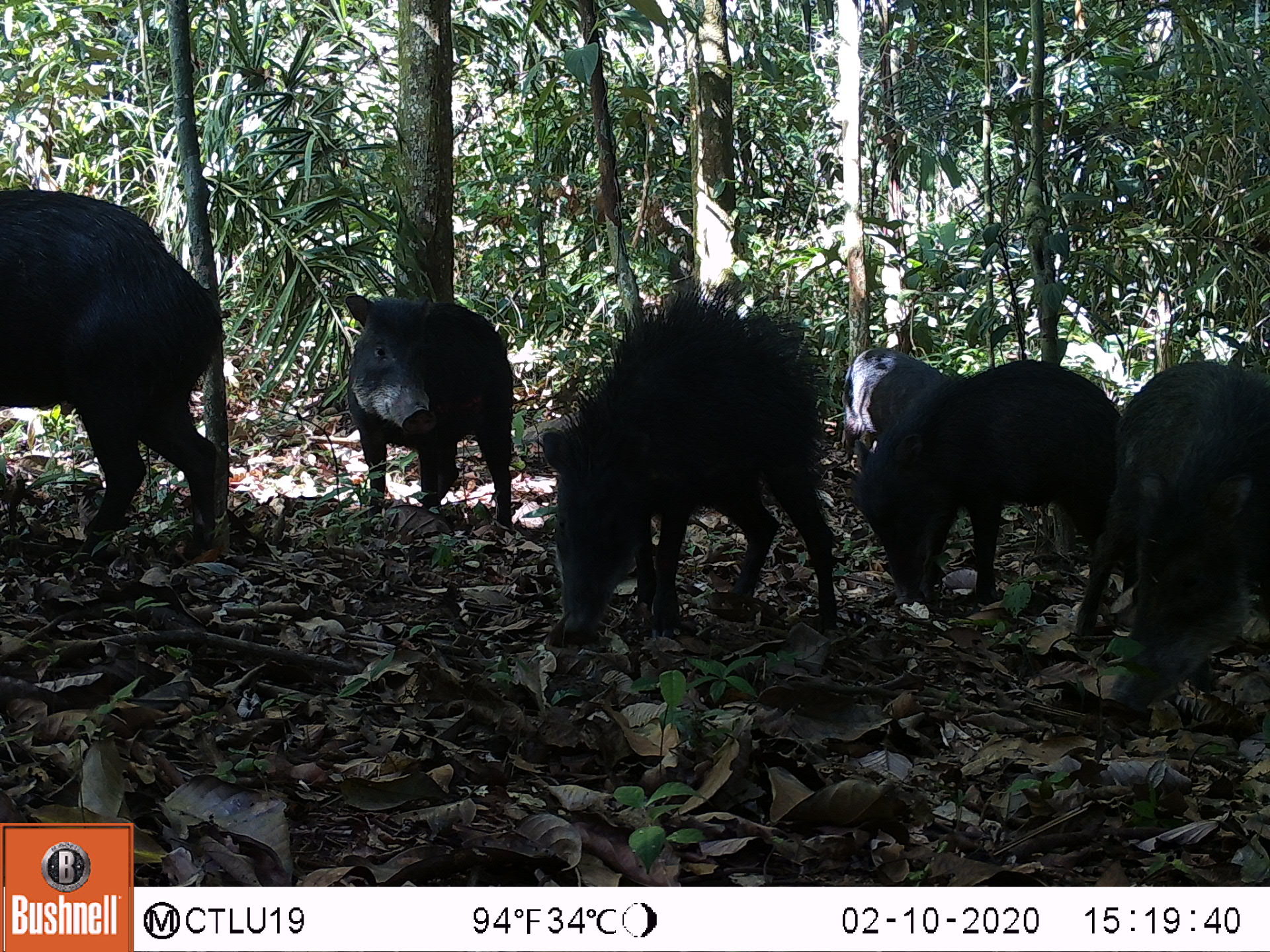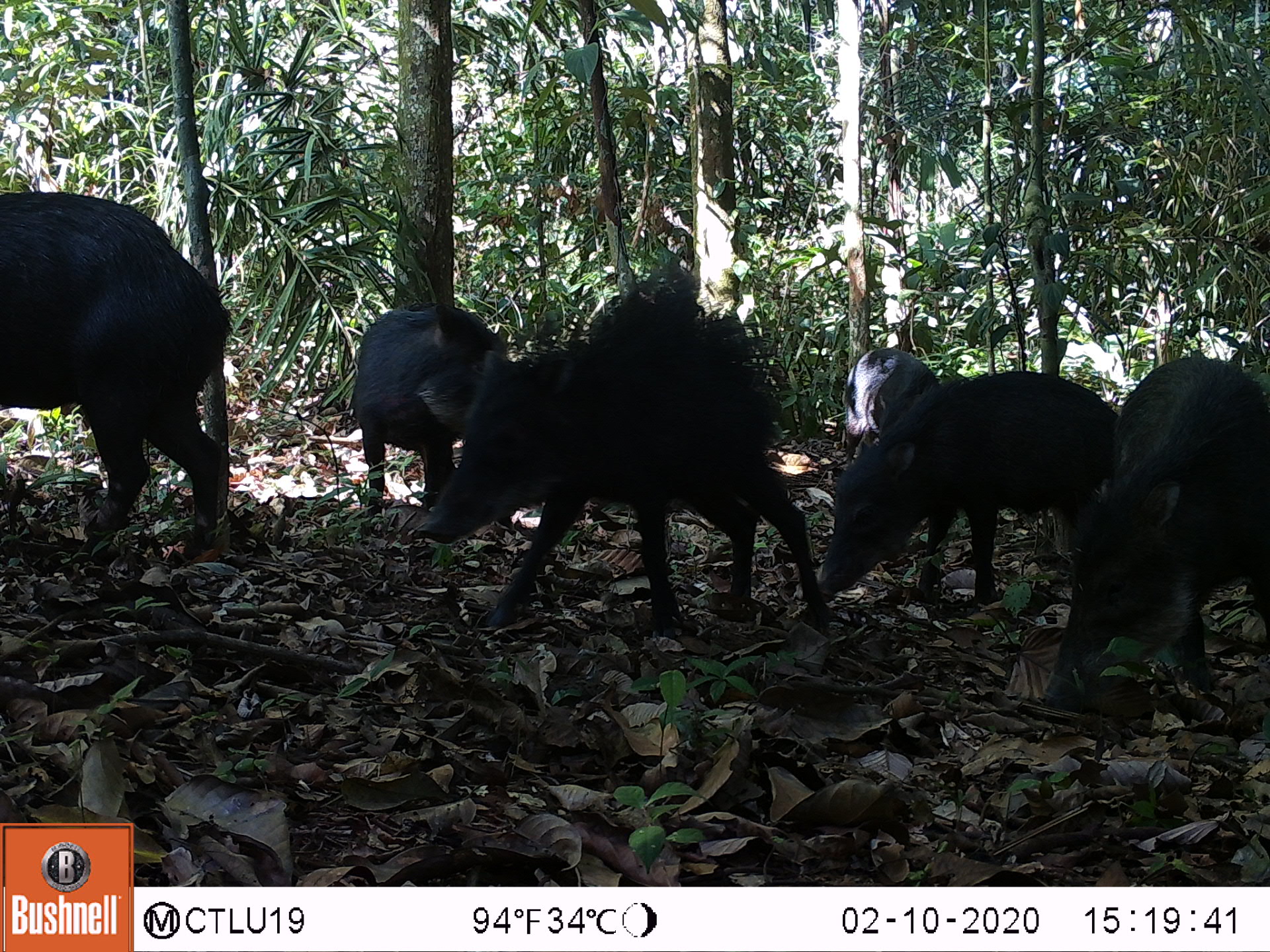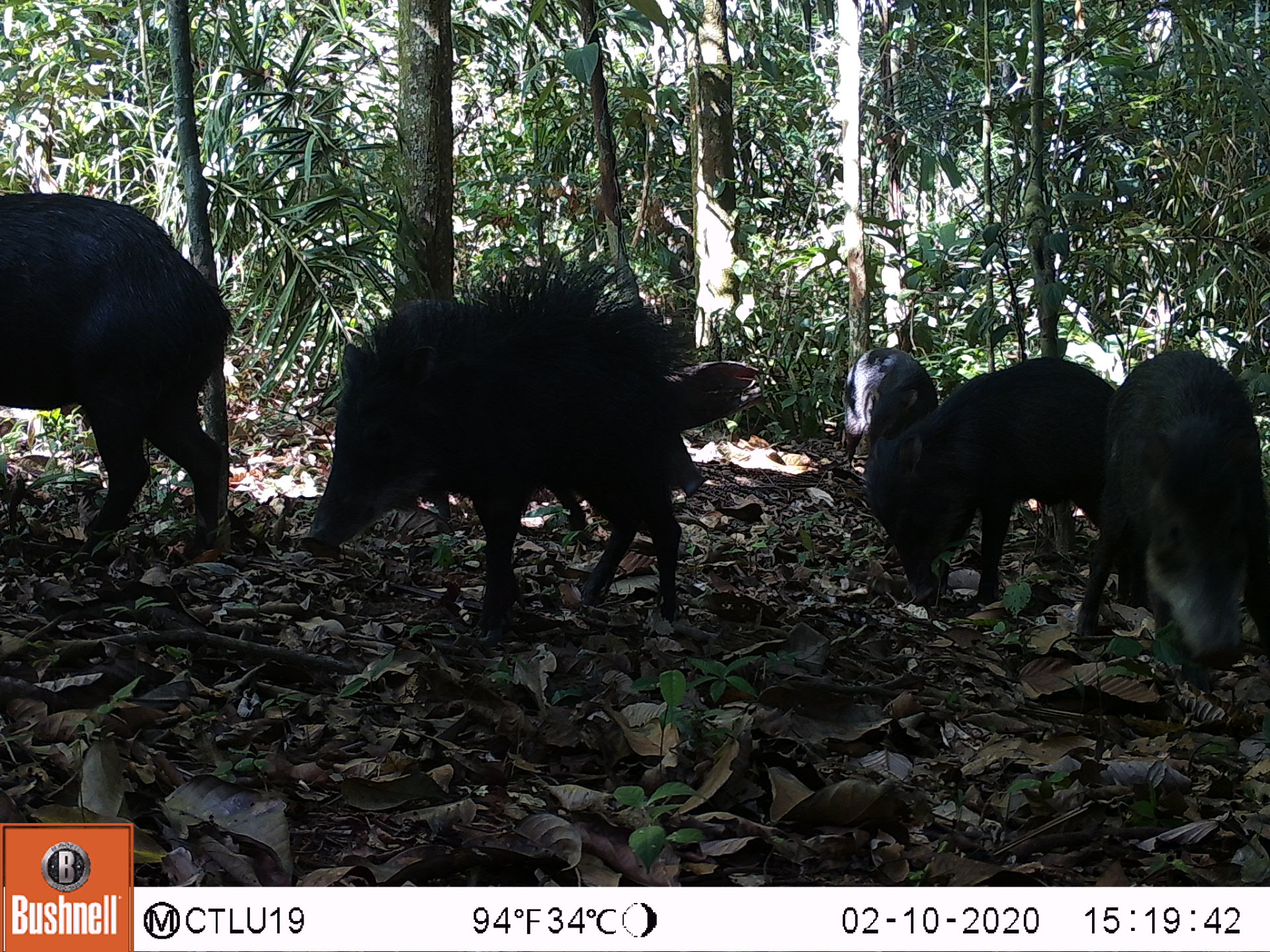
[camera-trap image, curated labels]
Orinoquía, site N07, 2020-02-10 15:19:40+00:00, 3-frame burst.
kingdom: Animalia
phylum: Chordata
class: Mammalia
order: Artiodactyla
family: Tayassuidae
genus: Tayassu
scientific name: Tayassu pecari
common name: white-lipped peccary